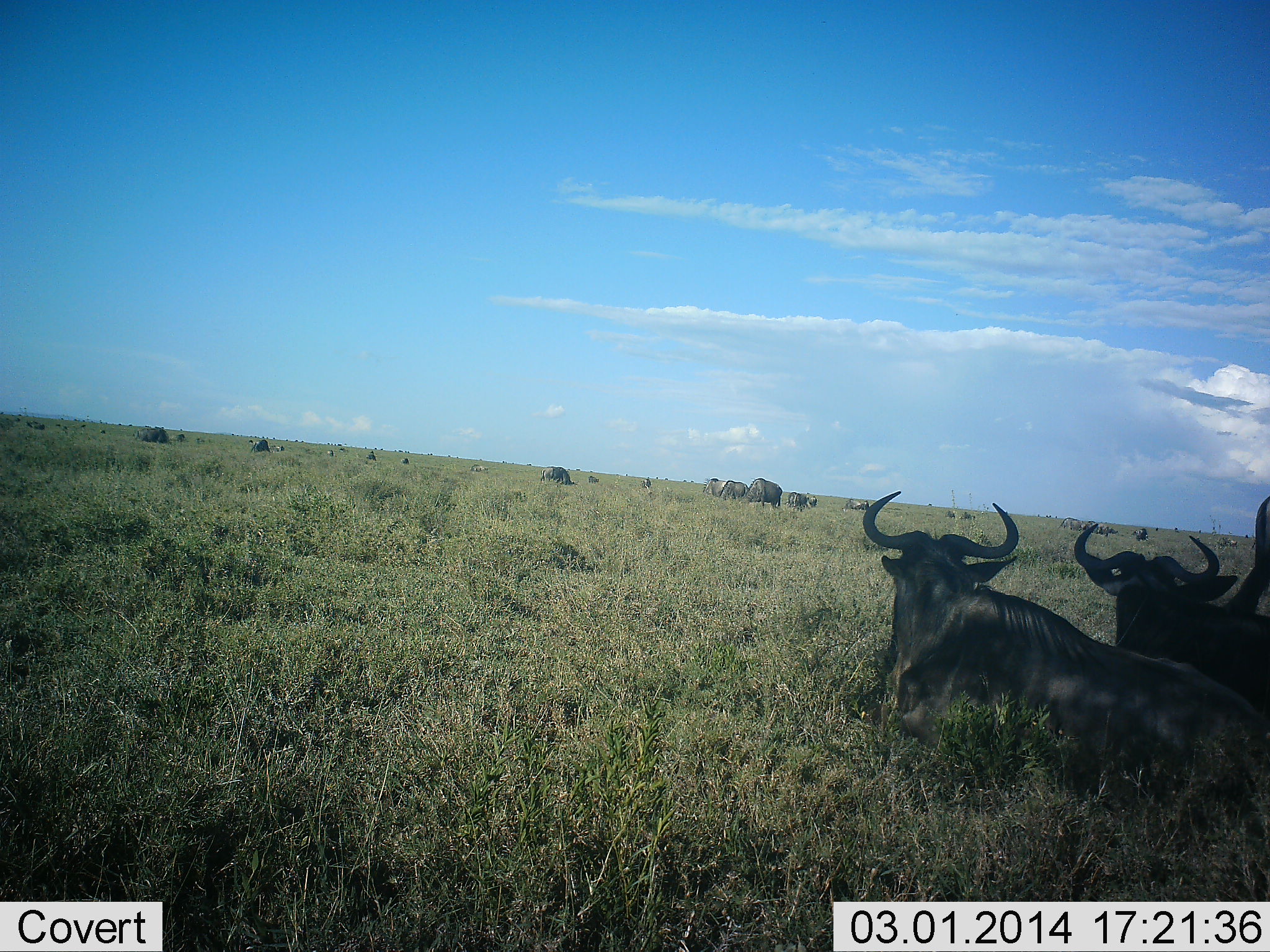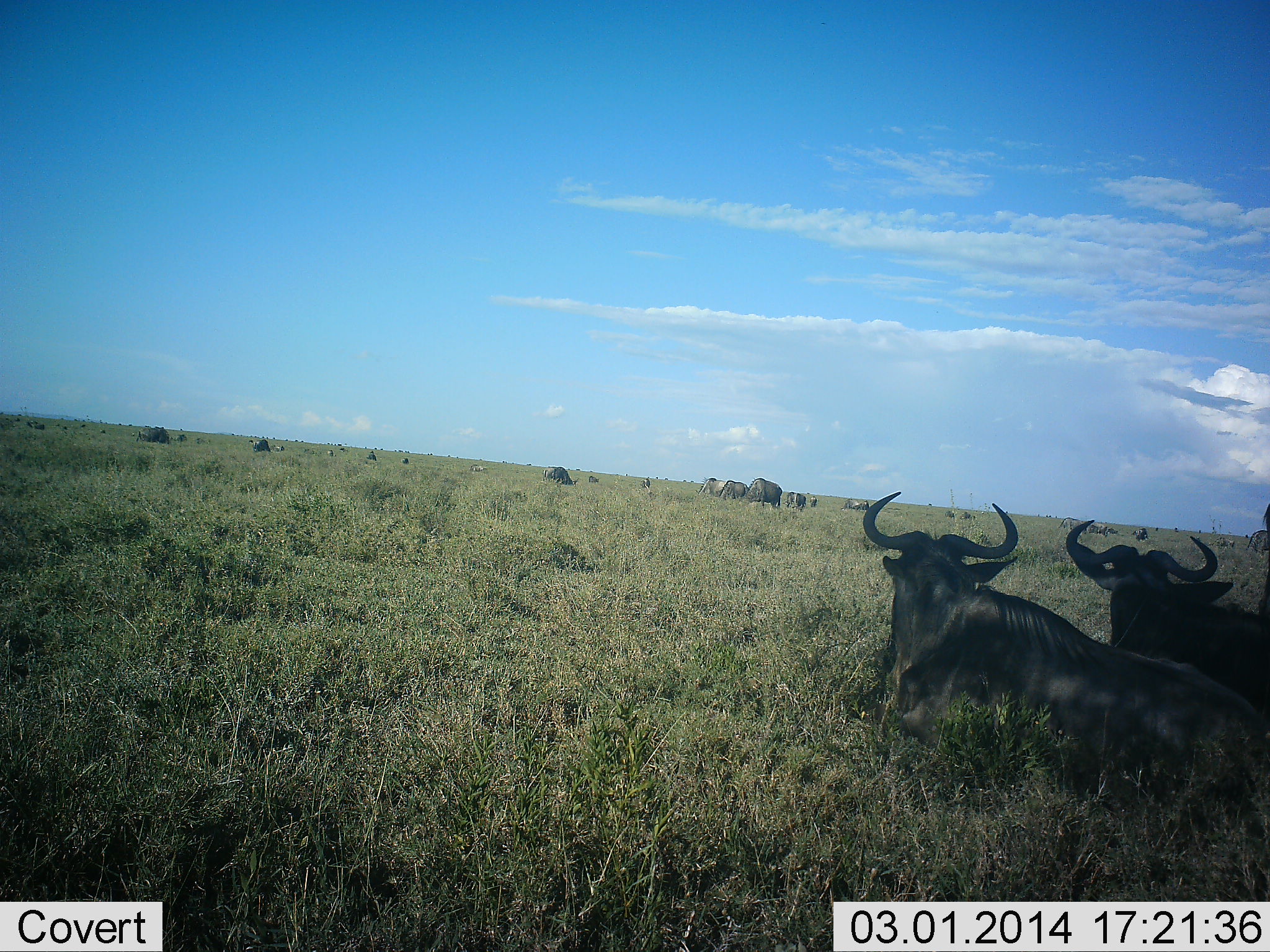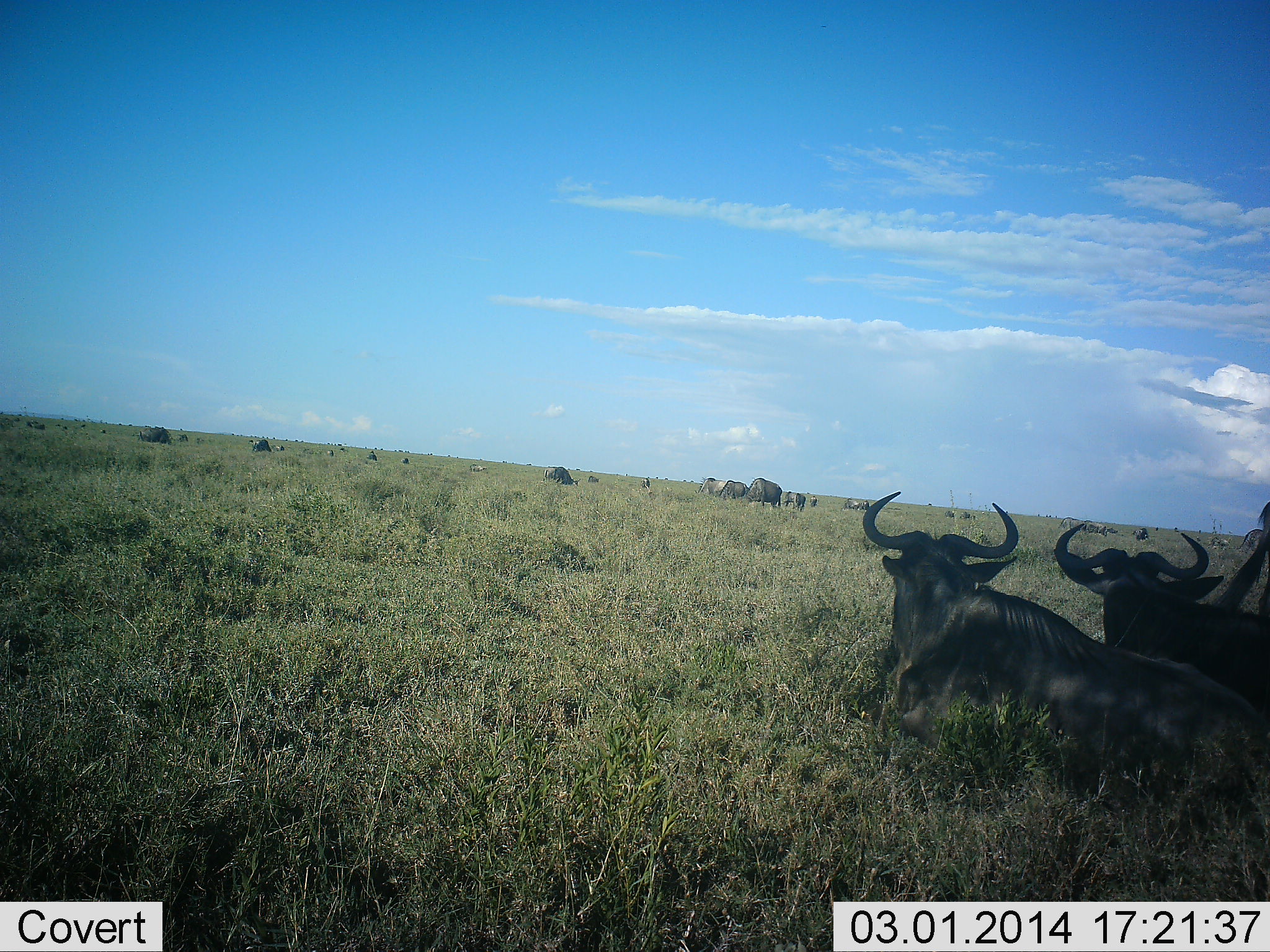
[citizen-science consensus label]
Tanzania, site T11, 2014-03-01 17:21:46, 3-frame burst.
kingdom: Animalia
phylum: Chordata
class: Mammalia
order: Artiodactyla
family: Bovidae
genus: Connochaetes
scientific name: Connochaetes taurinus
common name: blue wildebeest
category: wildebeest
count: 11-50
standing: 49%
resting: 95%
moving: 15%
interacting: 3%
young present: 0%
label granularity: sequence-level